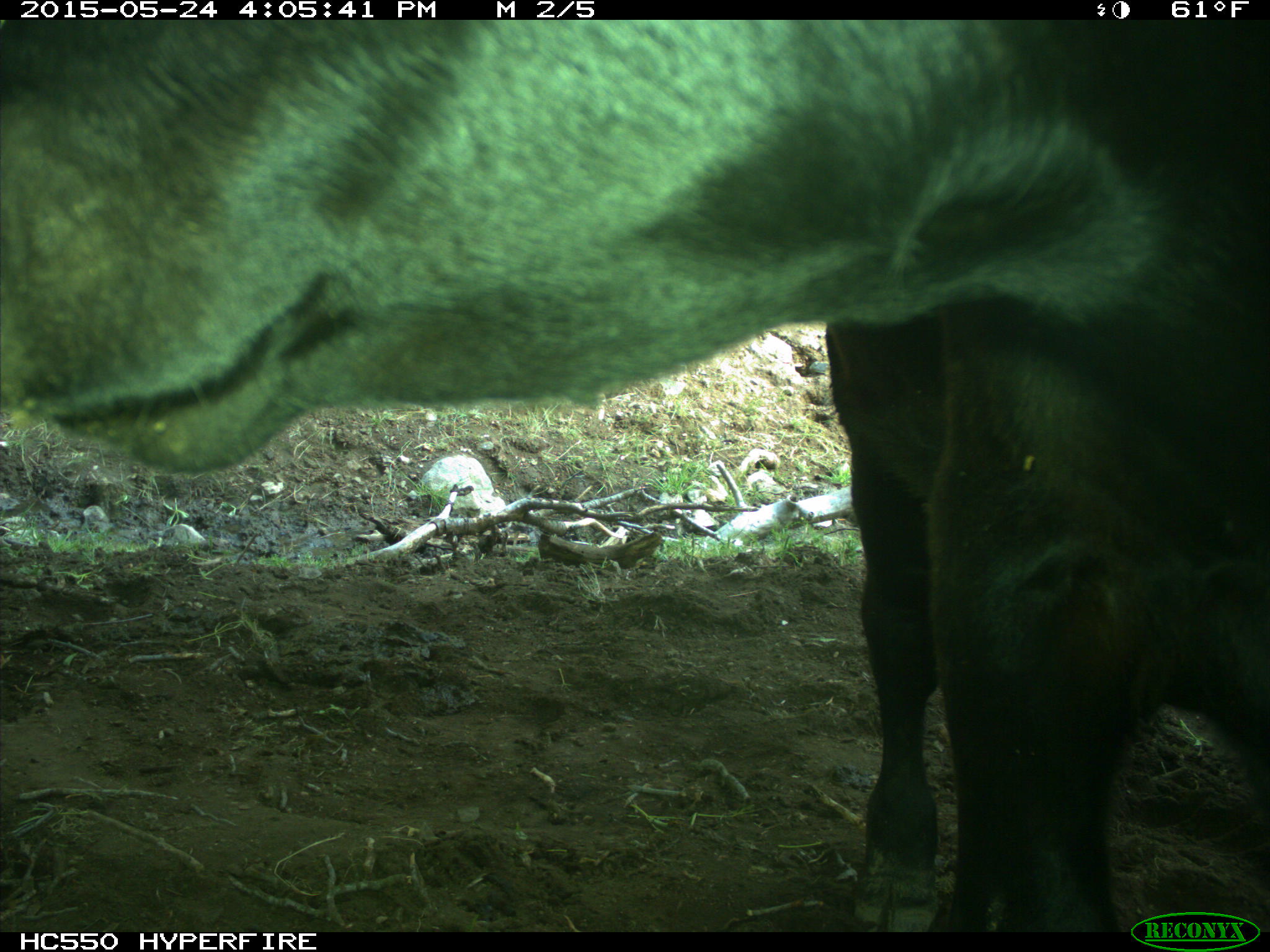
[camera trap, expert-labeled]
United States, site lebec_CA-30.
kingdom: Animalia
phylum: Chordata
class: Mammalia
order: Artiodactyla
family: Bovidae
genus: Bos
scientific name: Bos taurus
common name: domestic cow